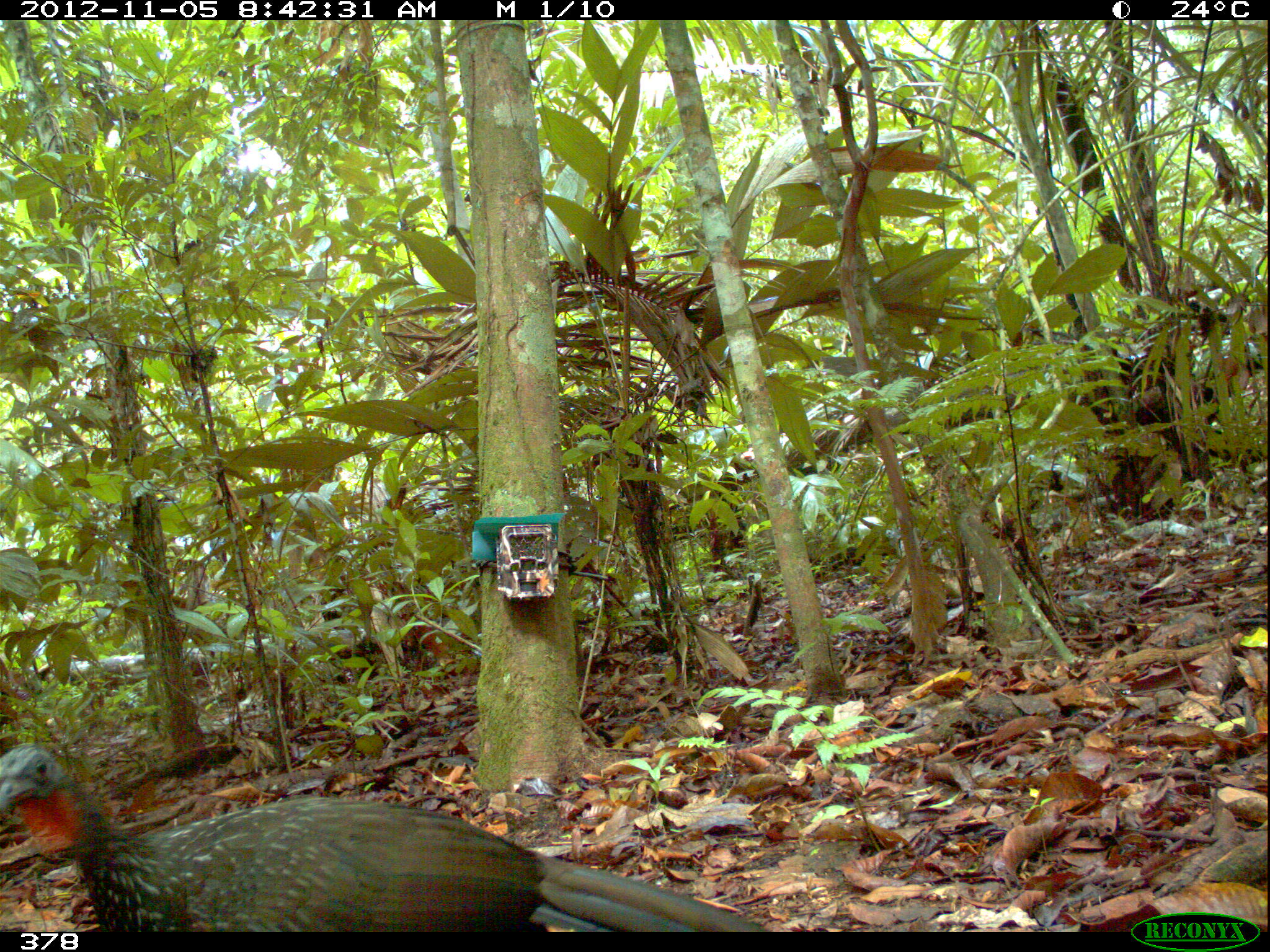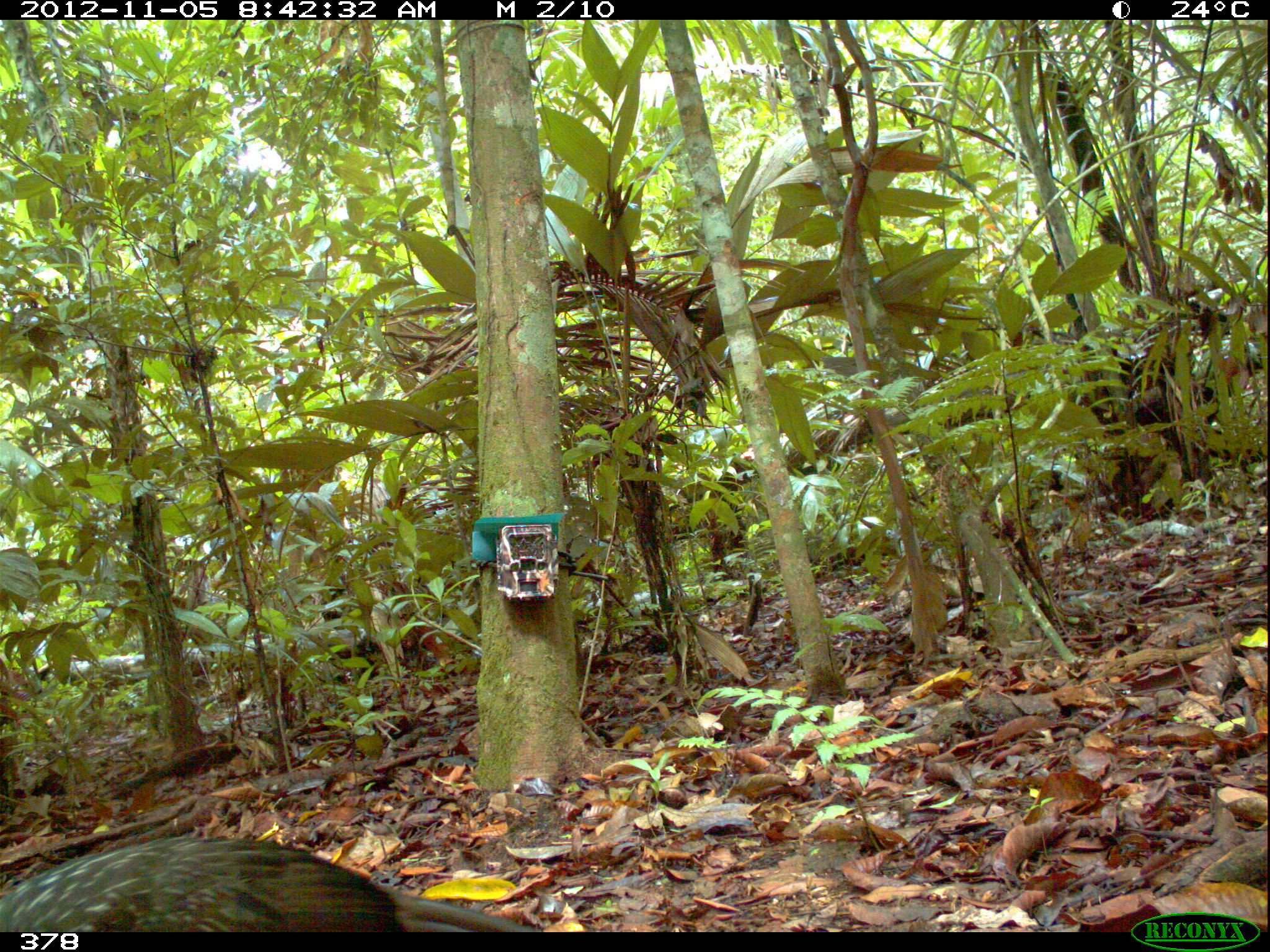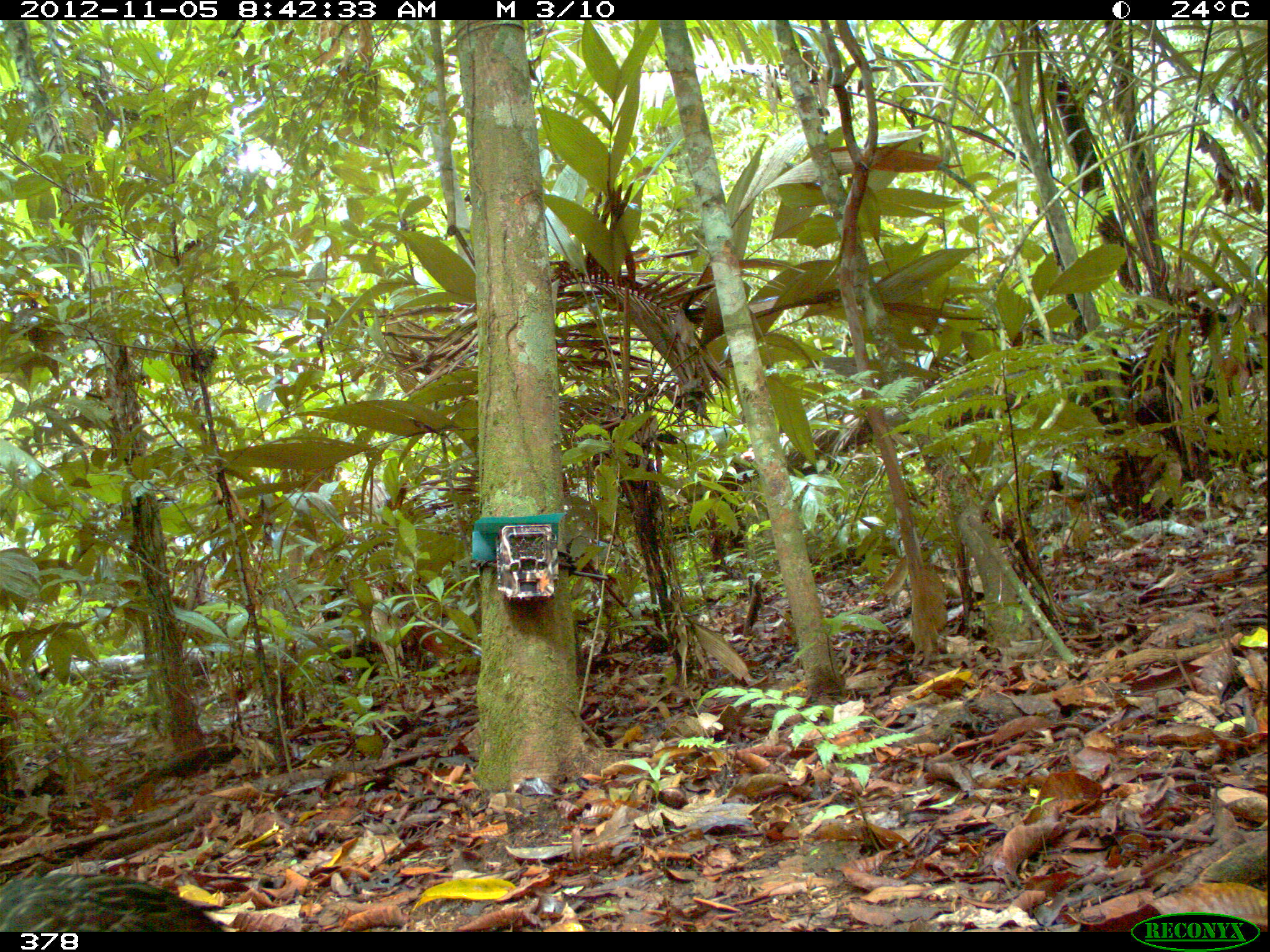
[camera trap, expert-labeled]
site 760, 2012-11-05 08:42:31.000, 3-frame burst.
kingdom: Animalia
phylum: Chordata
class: Aves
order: Galliformes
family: Cracidae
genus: Penelope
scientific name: Penelope jacquacu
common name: spix's guan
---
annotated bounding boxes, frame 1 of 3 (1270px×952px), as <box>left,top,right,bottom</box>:
penelope jacquacu: <box>1,745,770,931</box>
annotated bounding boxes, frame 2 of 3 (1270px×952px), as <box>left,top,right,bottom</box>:
penelope jacquacu: <box>0,837,541,931</box>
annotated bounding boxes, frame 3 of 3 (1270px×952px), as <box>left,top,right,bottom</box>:
penelope jacquacu: <box>1,873,222,932</box>